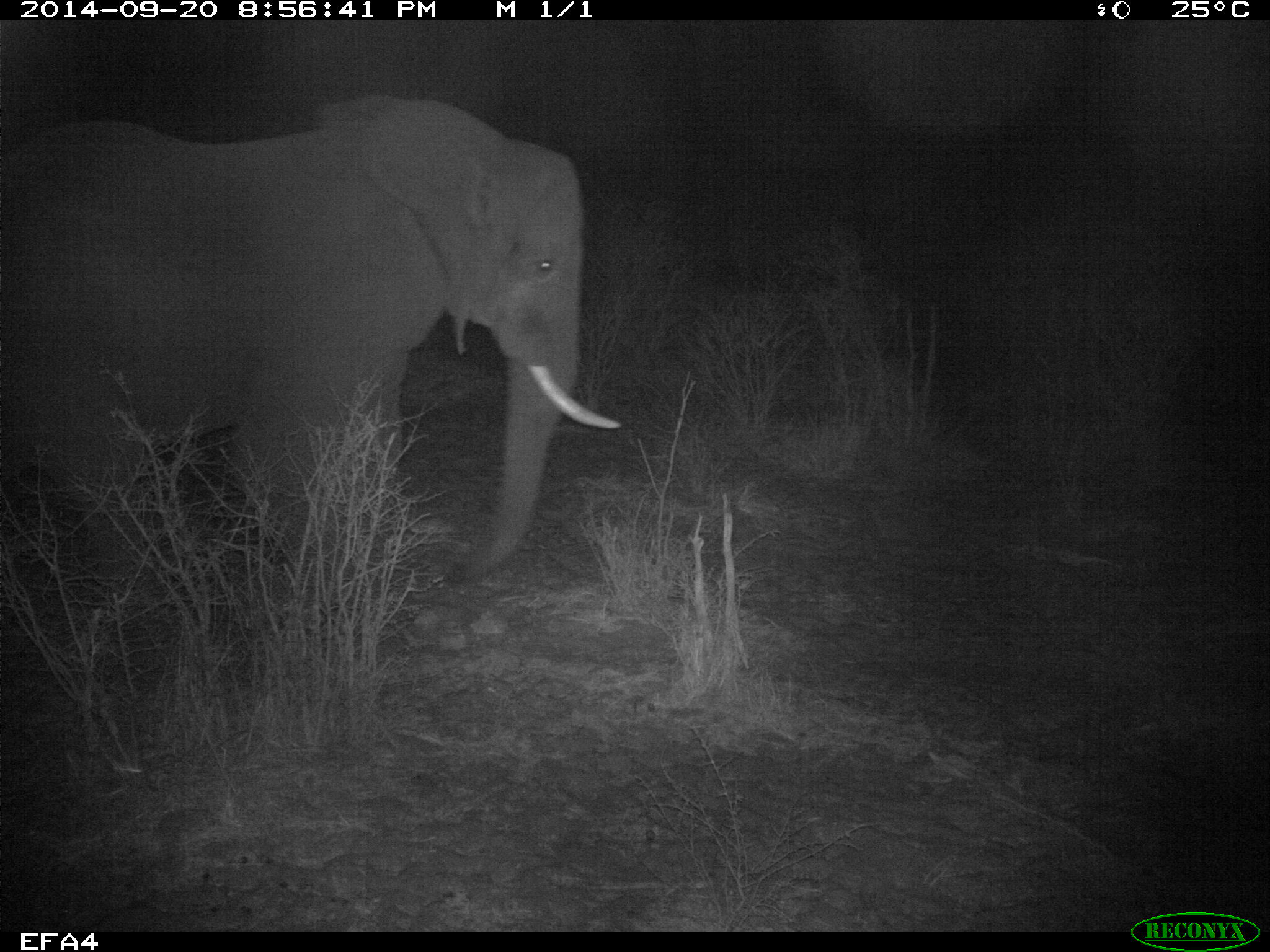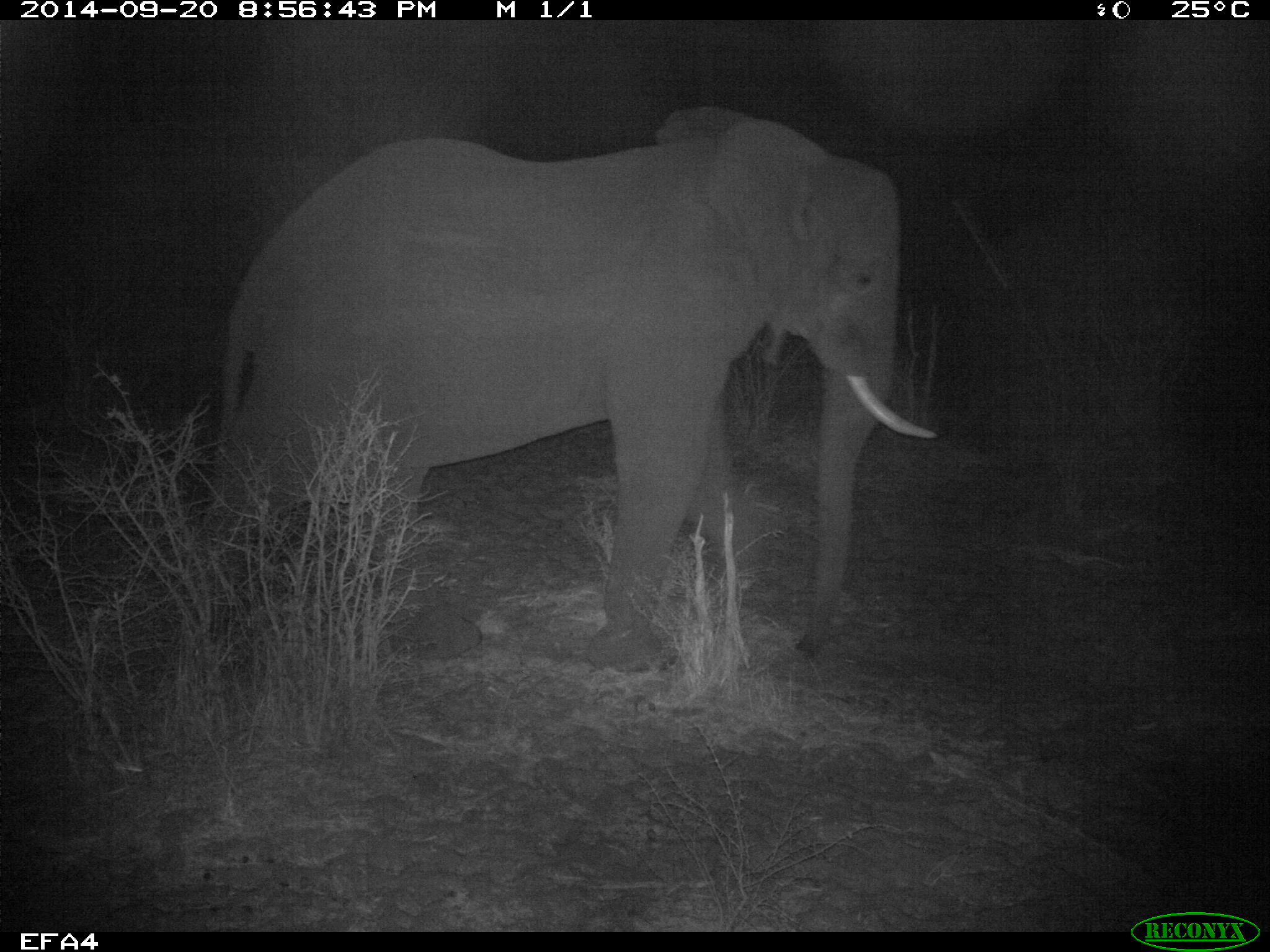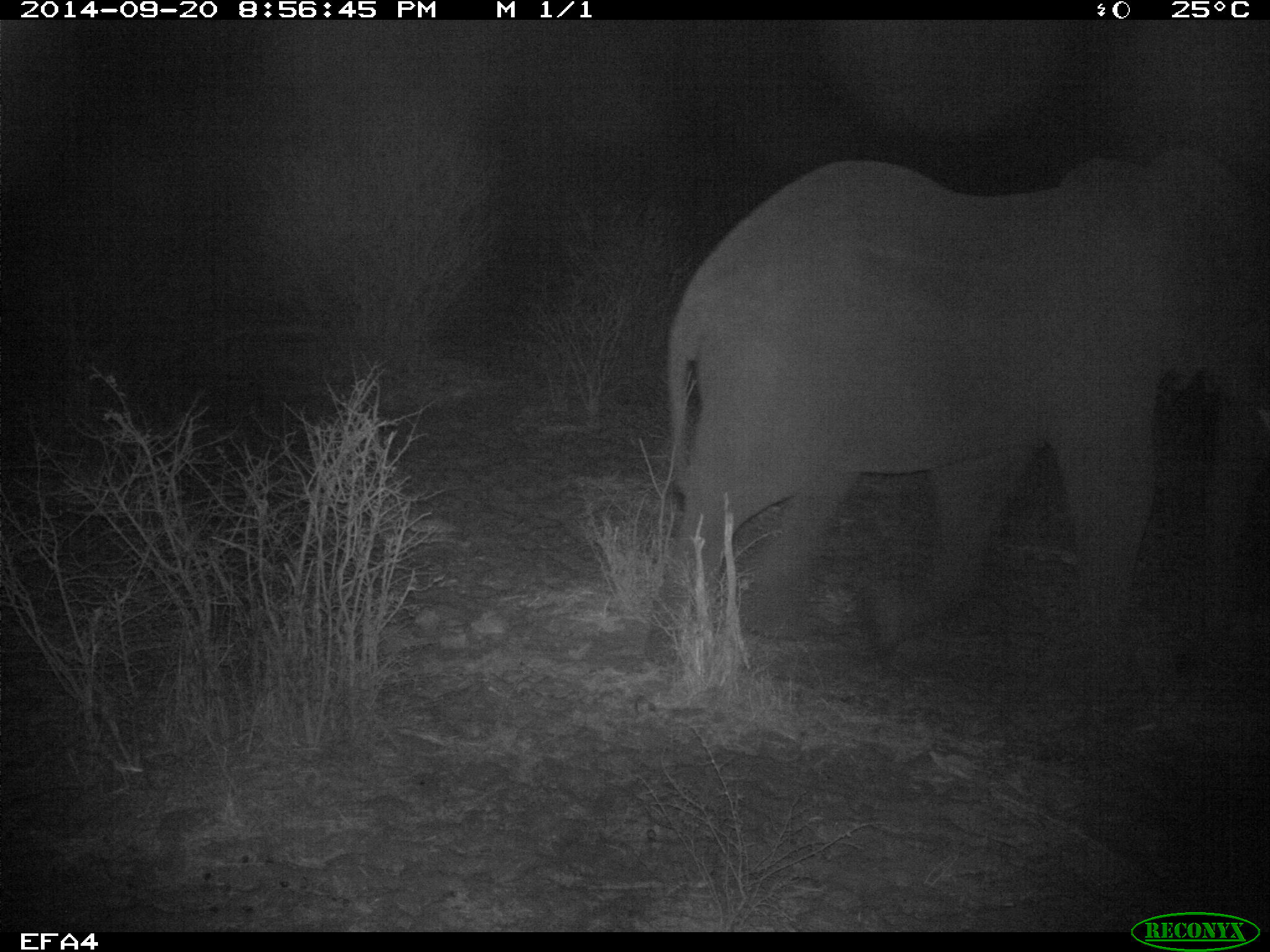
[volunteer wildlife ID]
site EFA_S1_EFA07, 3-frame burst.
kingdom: Animalia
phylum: Chordata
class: Mammalia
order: Proboscidea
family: Elephantidae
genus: Loxodonta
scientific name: Loxodonta africana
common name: african bush elephant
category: elephant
Elephant (african bush elephant) (Loxodonta africana), count 1. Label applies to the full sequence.